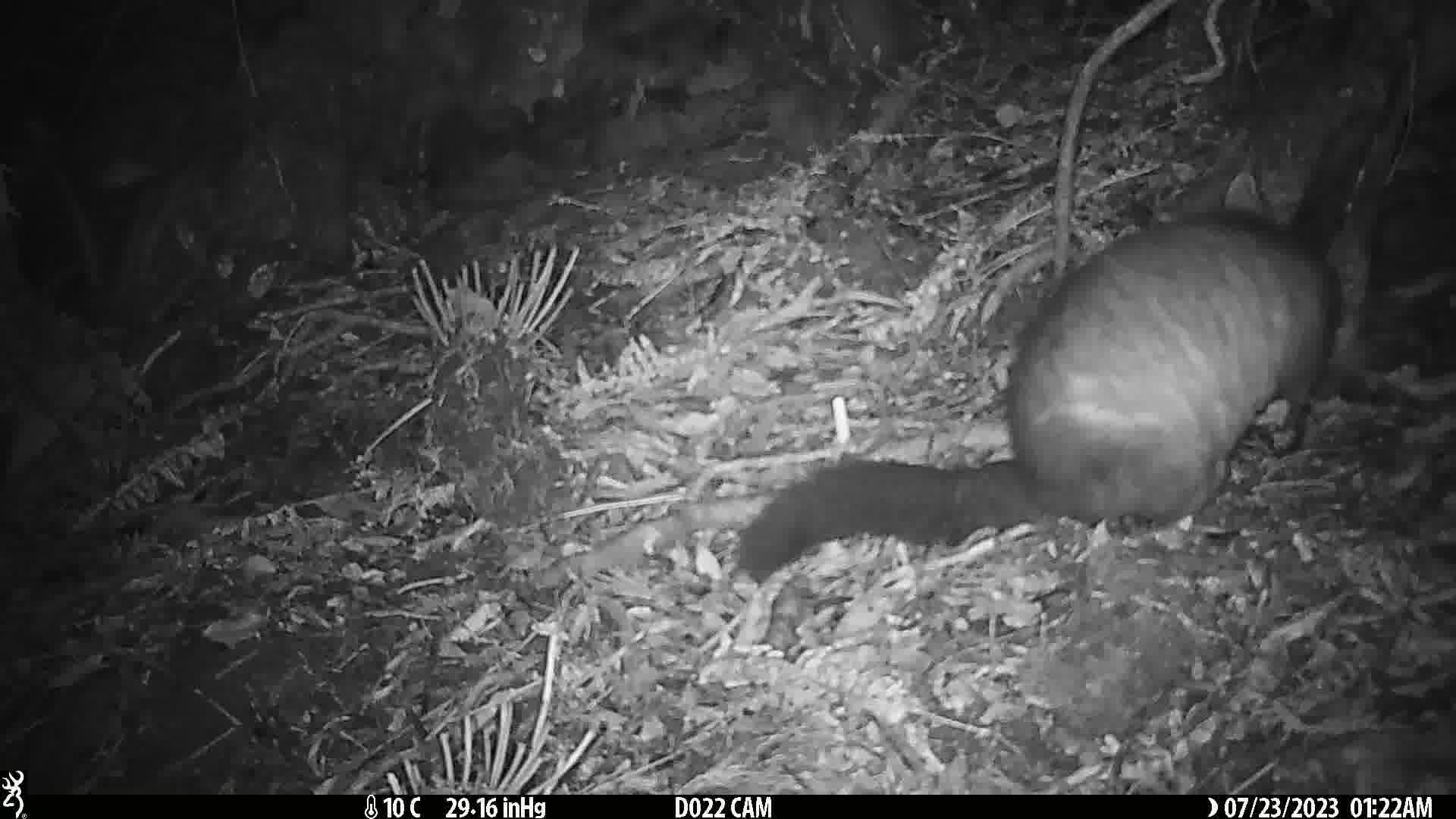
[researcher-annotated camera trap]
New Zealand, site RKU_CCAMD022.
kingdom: Animalia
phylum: Chordata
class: Mammalia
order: Diprotodontia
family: Phalangeridae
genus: Trichosurus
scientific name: Trichosurus vulpecula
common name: common brushtail possum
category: possum